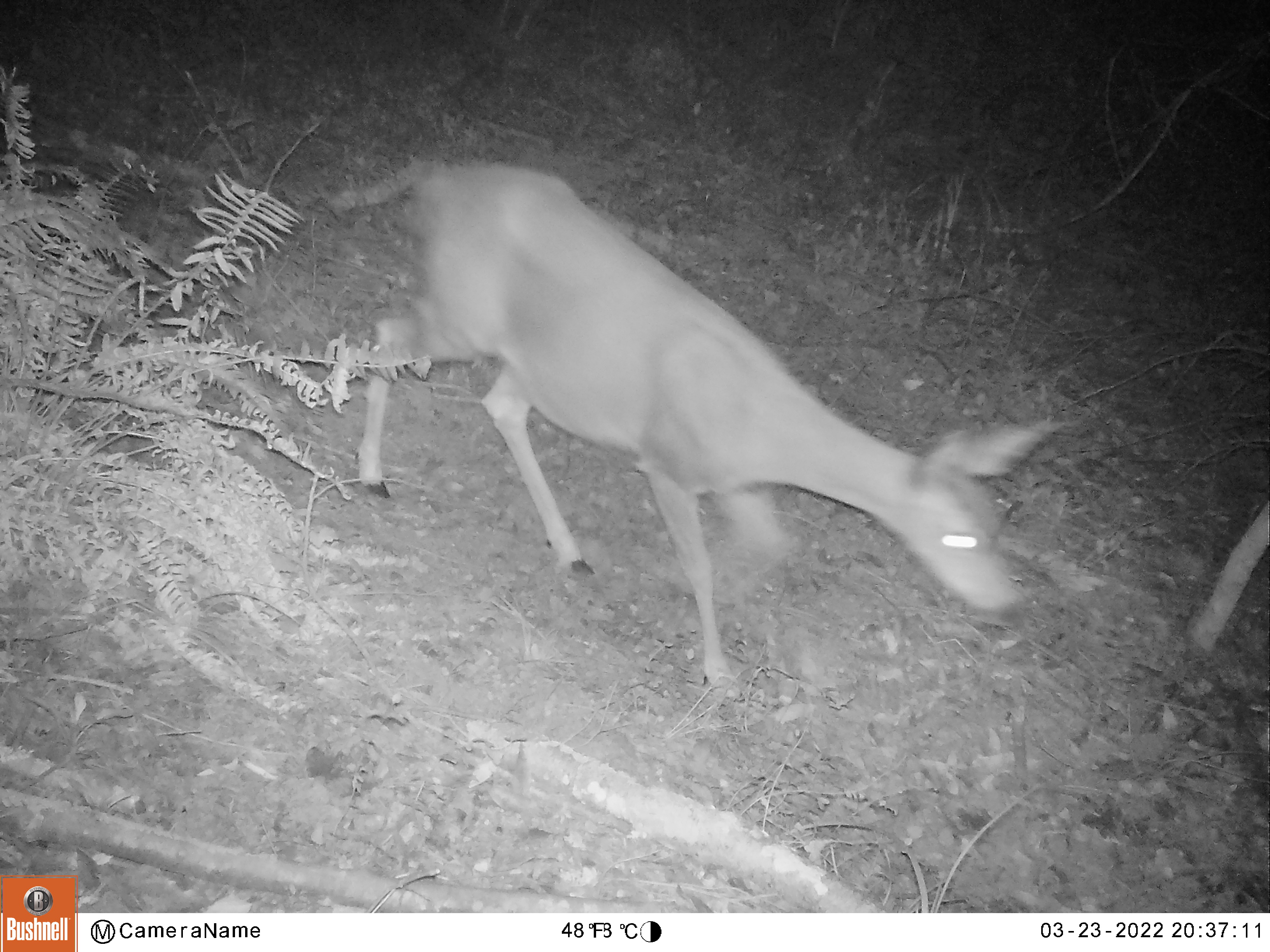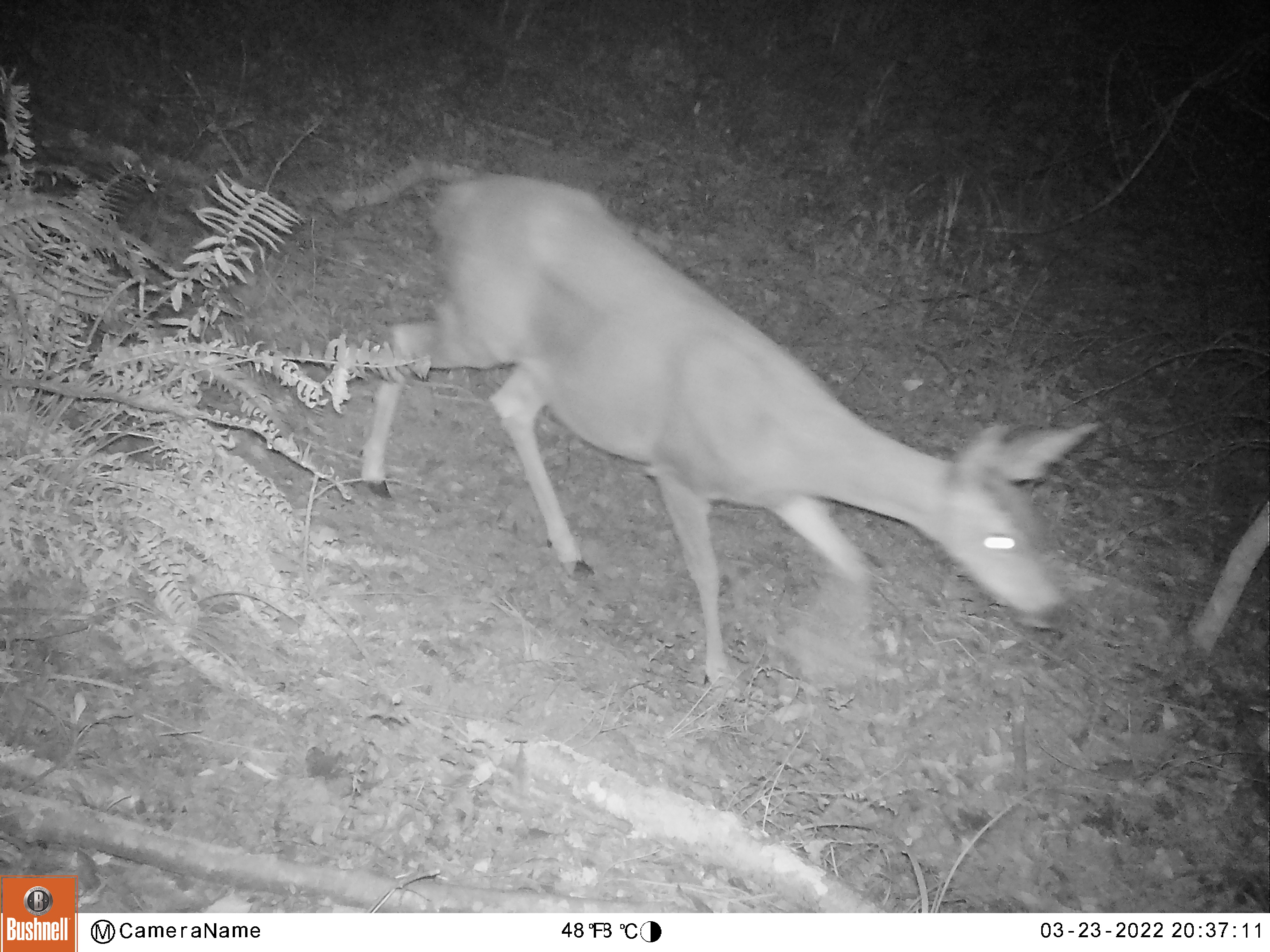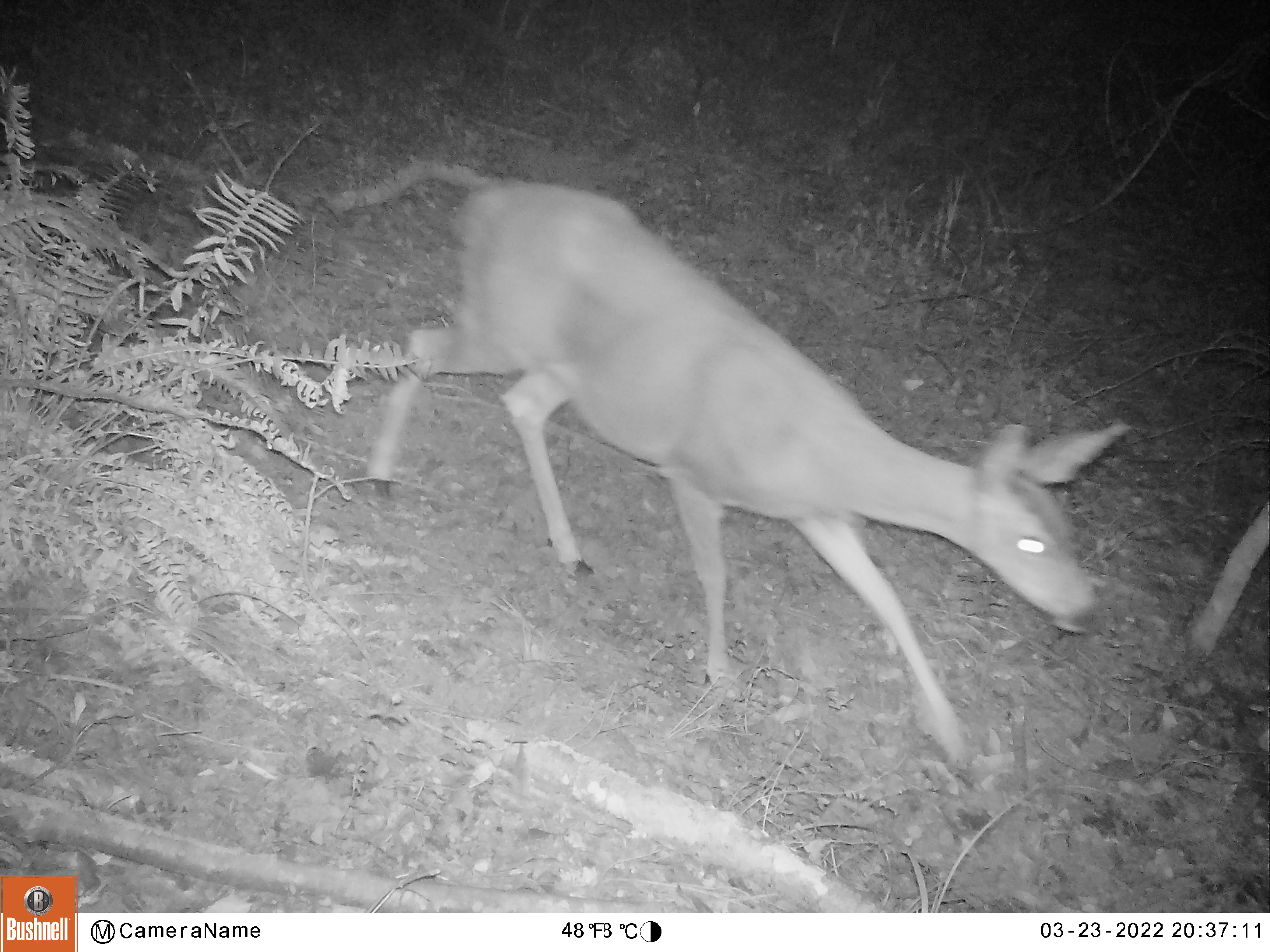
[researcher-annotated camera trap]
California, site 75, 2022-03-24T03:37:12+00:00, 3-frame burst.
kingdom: Animalia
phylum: Chordata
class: Mammalia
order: Artiodactyla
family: Cervidae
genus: Odocoileus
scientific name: Odocoileus hemionus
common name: mule deer